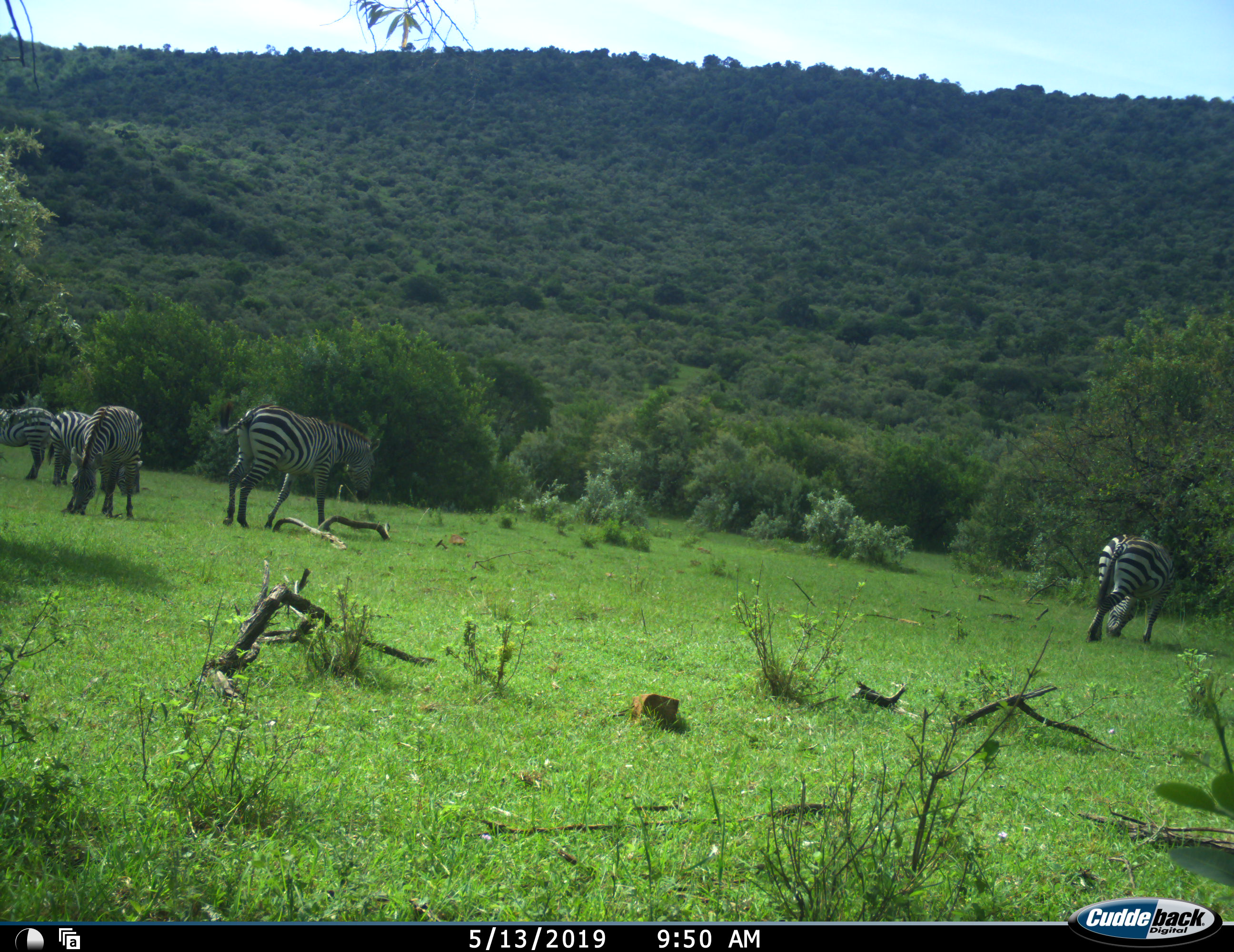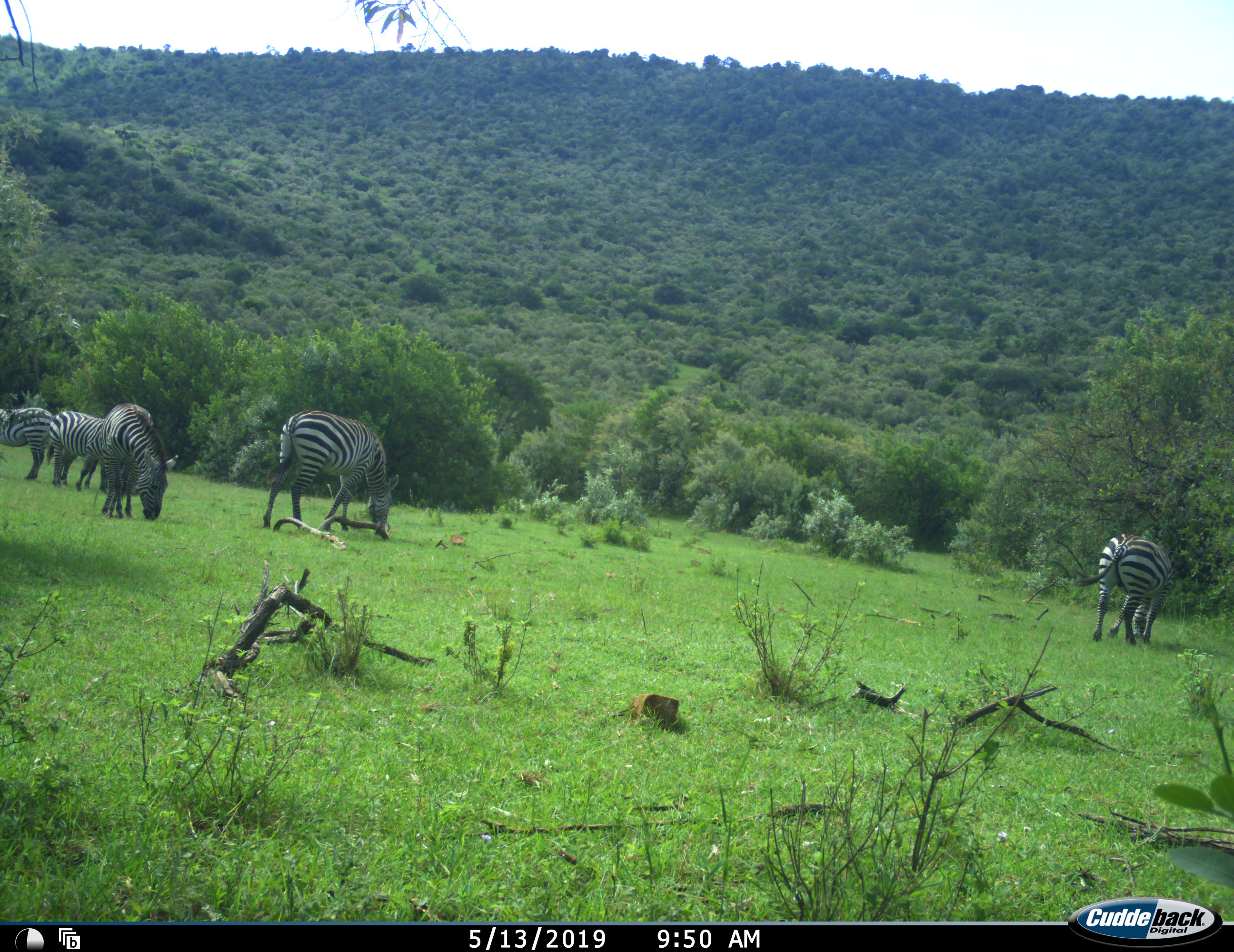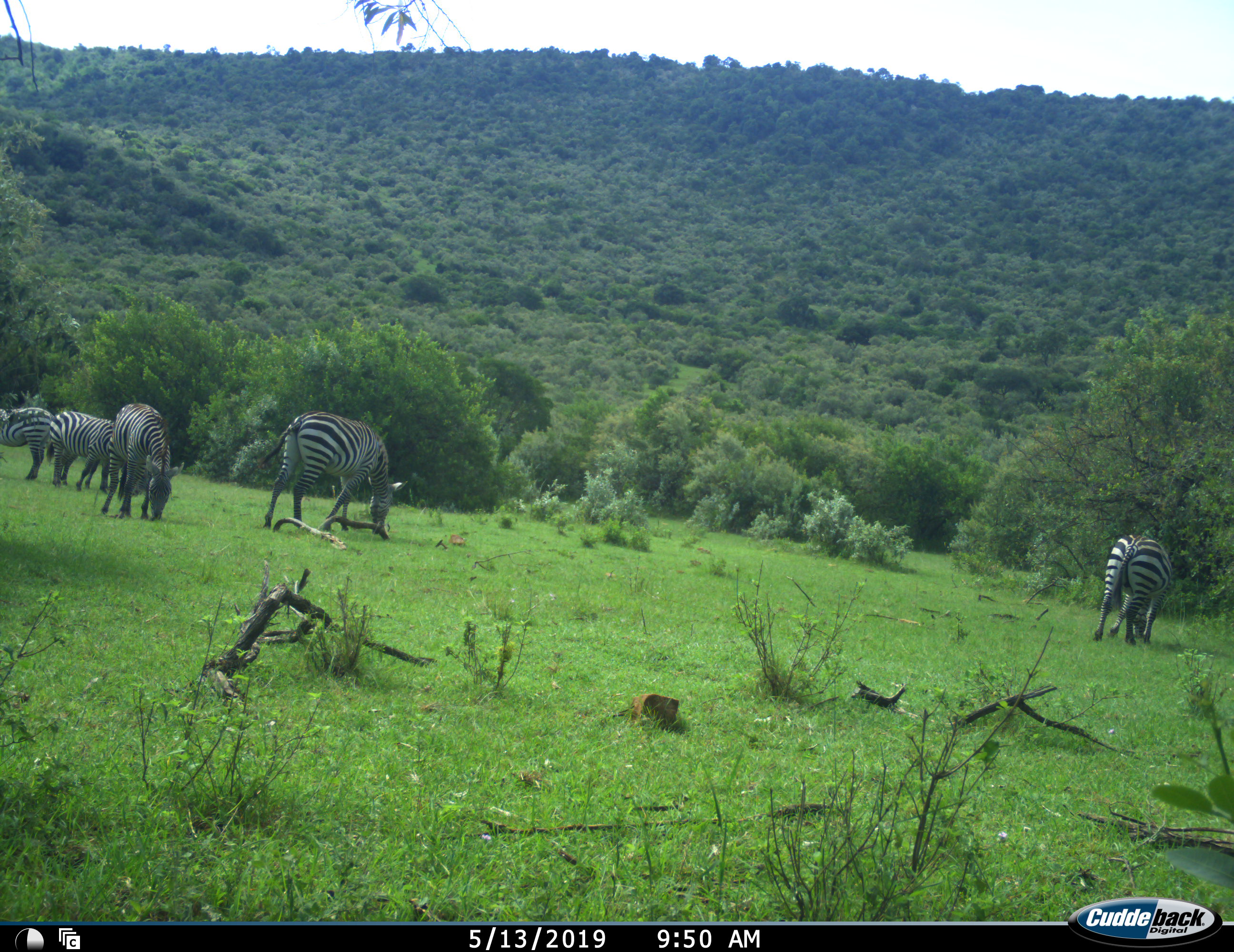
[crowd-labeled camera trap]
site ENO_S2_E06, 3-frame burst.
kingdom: Animalia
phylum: Chordata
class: Mammalia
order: Perissodactyla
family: Equidae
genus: Equus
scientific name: Equus quagga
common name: plains zebra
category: zebraplains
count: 5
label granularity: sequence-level